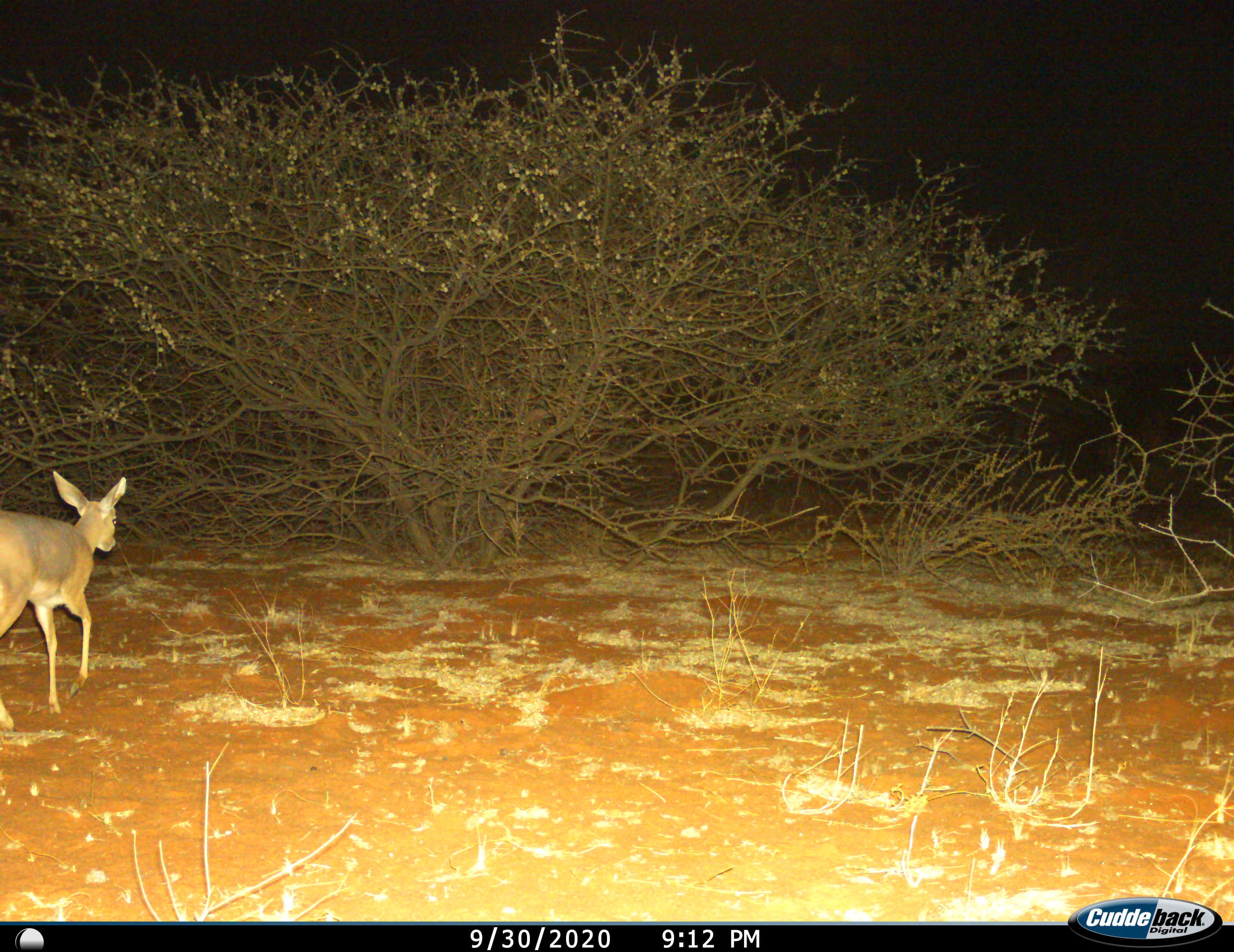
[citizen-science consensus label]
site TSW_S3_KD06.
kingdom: Animalia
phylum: Chordata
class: Mammalia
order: Artiodactyla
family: Bovidae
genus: Raphicerus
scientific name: Raphicerus campestris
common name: steenbok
Steenbok (Raphicerus campestris), count 1. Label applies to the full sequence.